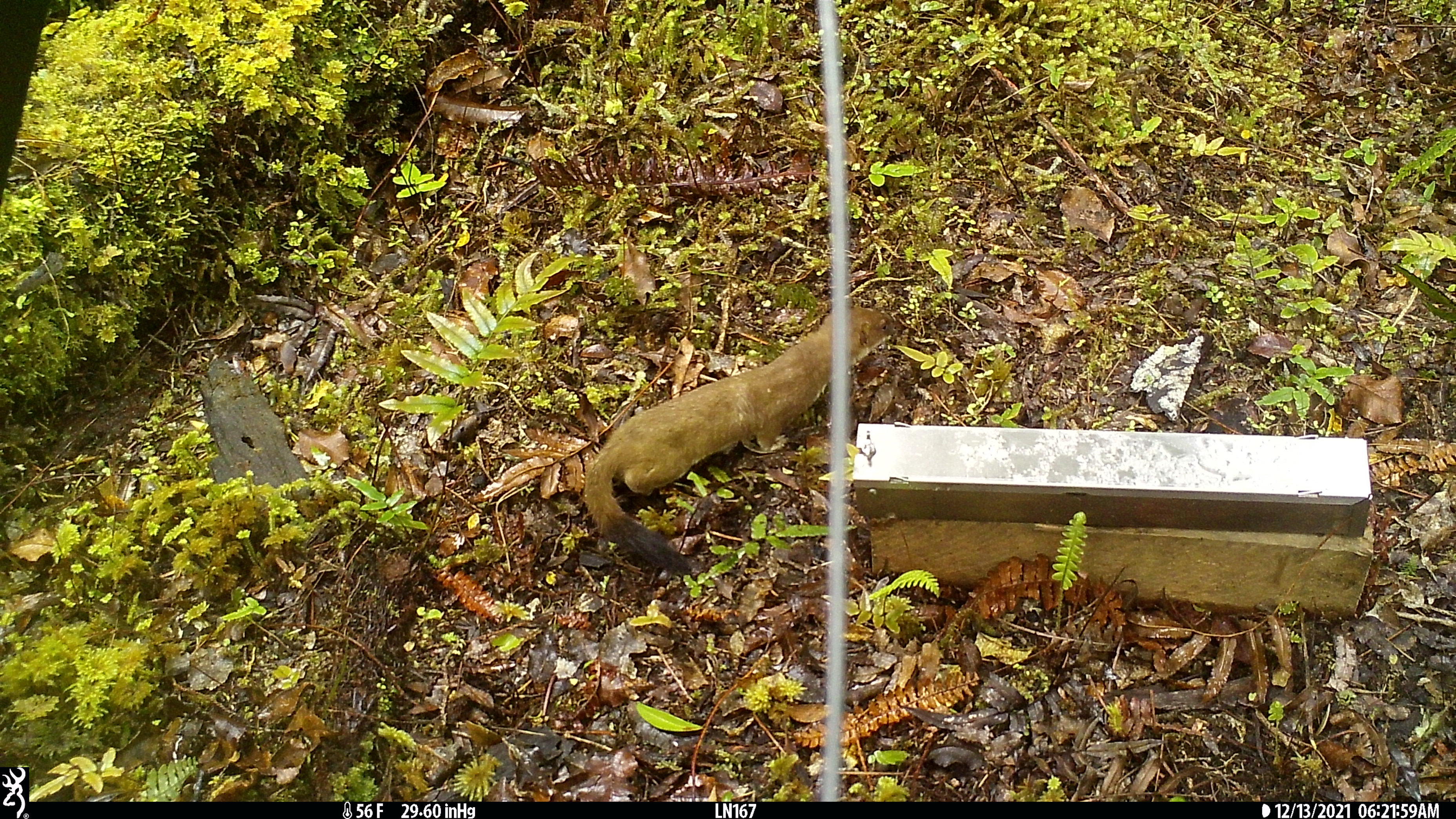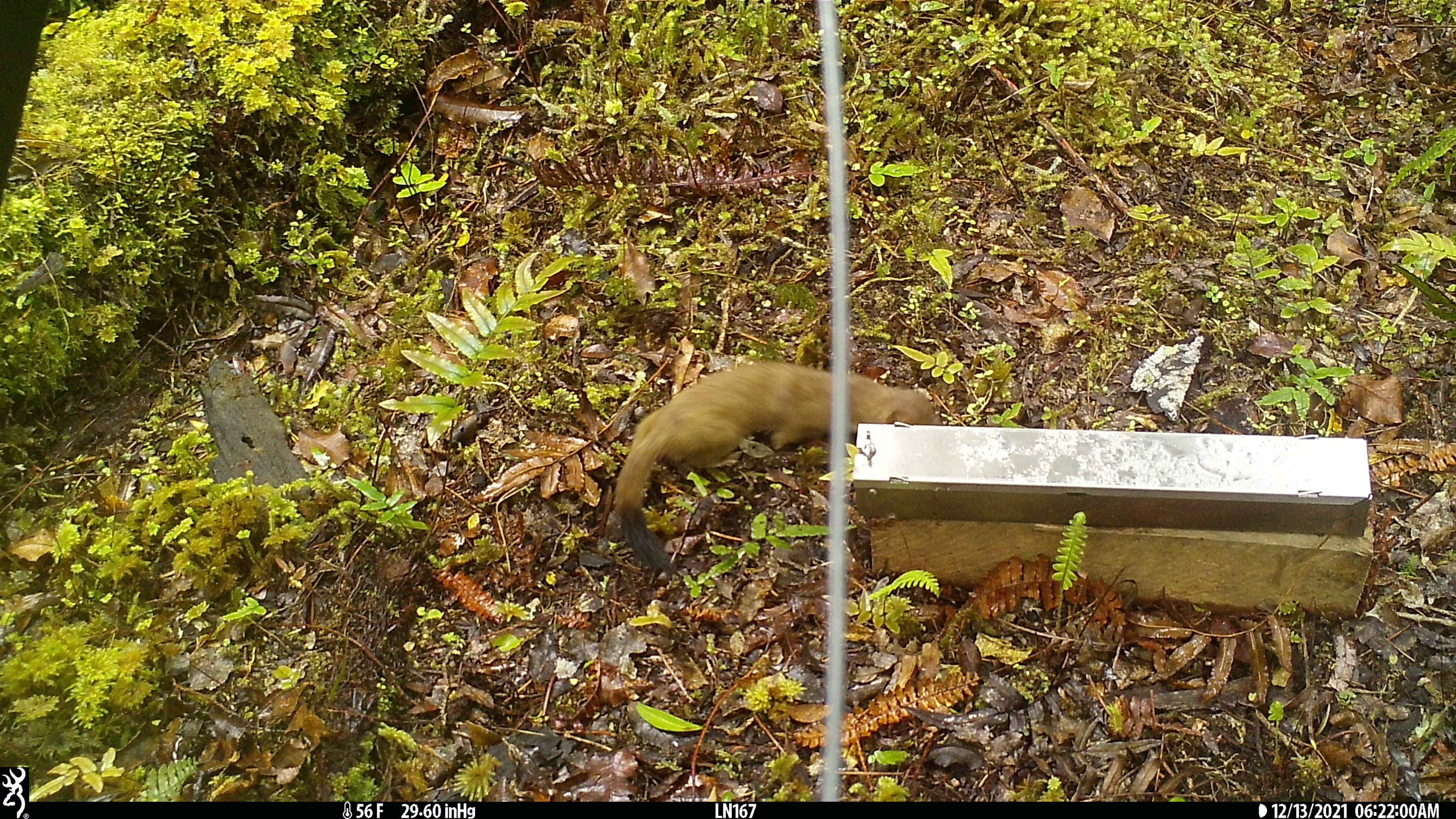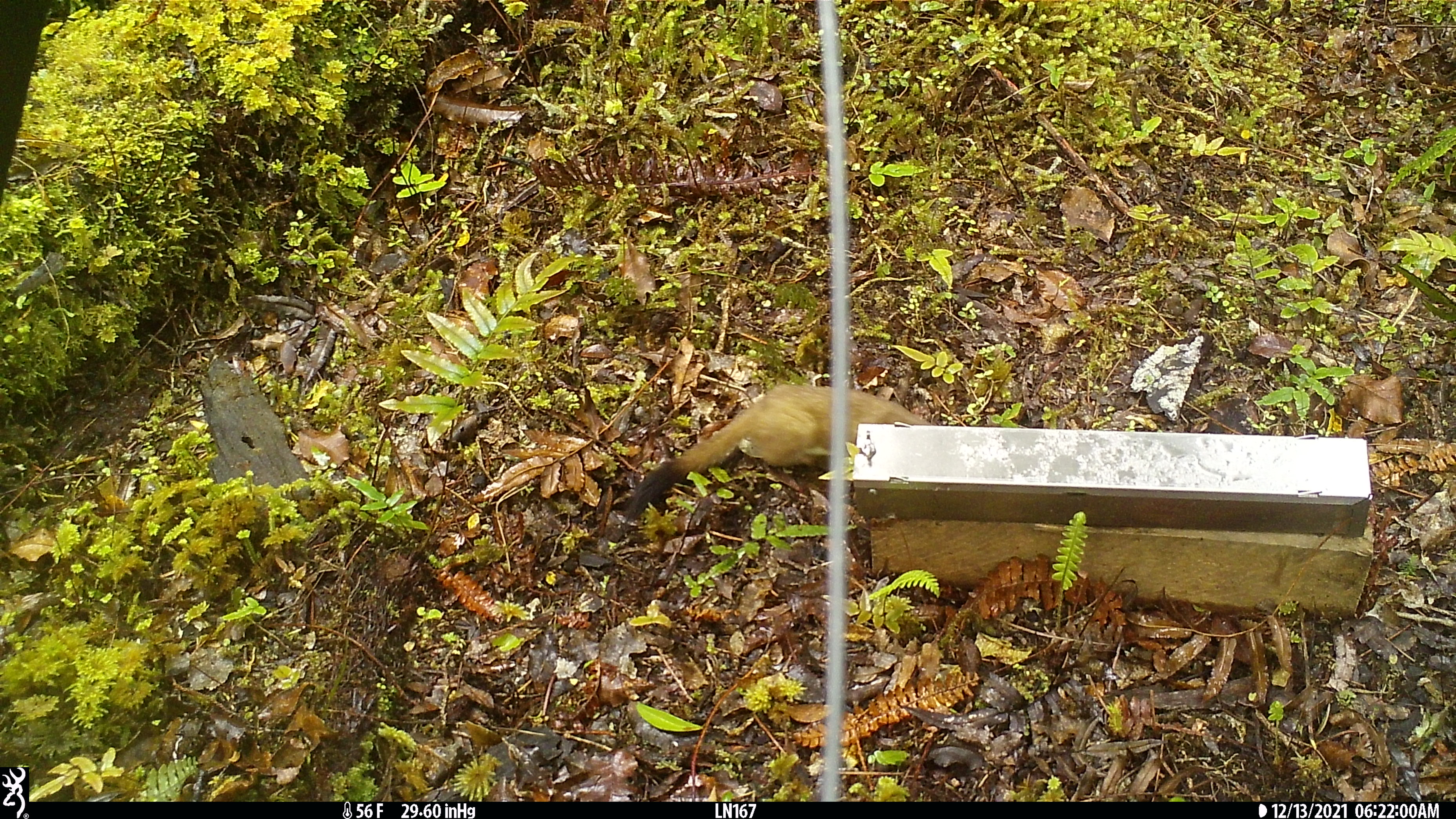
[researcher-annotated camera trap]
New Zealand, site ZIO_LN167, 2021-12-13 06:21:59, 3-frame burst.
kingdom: Animalia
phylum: Chordata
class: Mammalia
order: Carnivora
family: Mustelidae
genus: Mustela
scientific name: Mustela erminea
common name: stoat